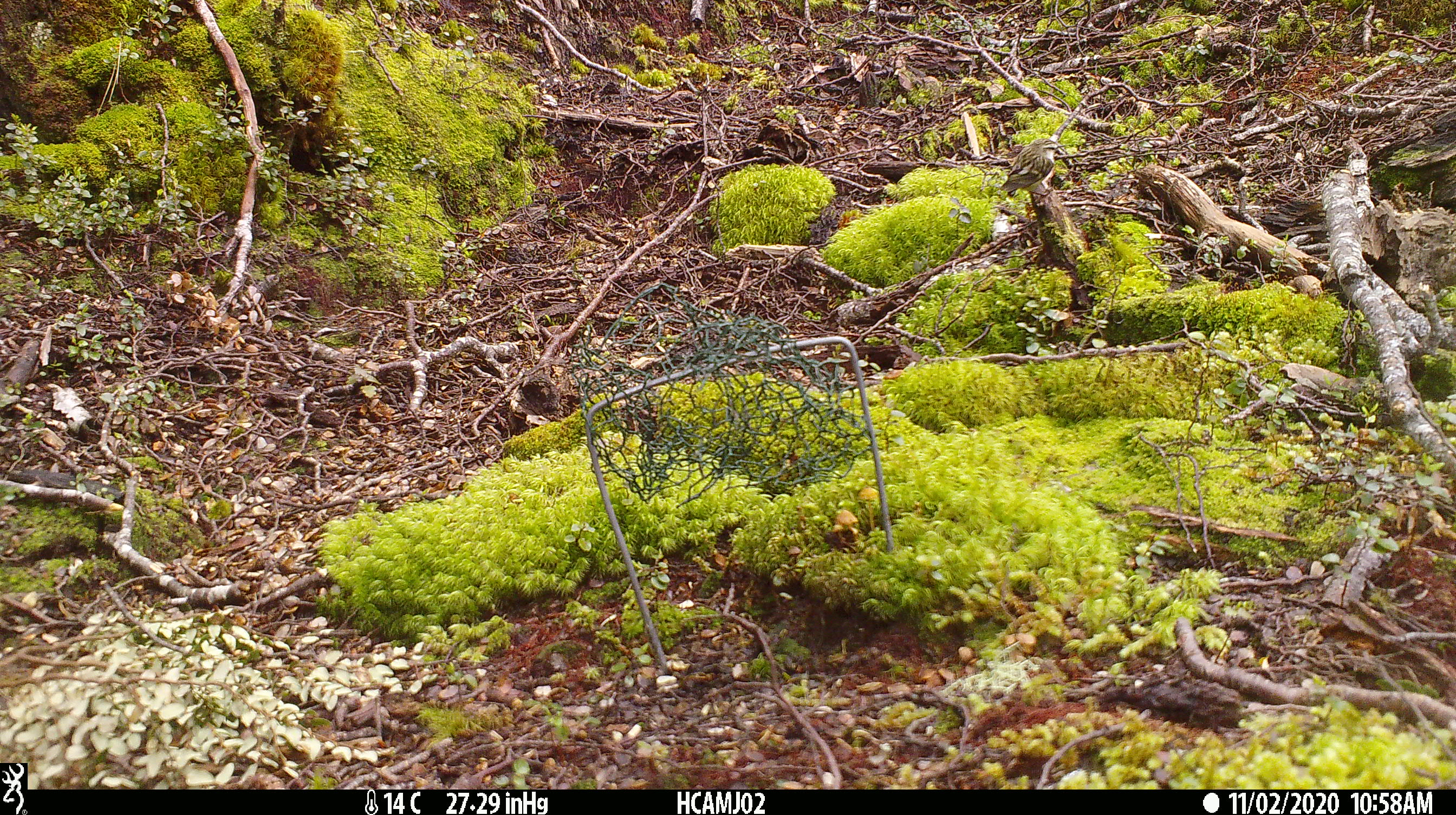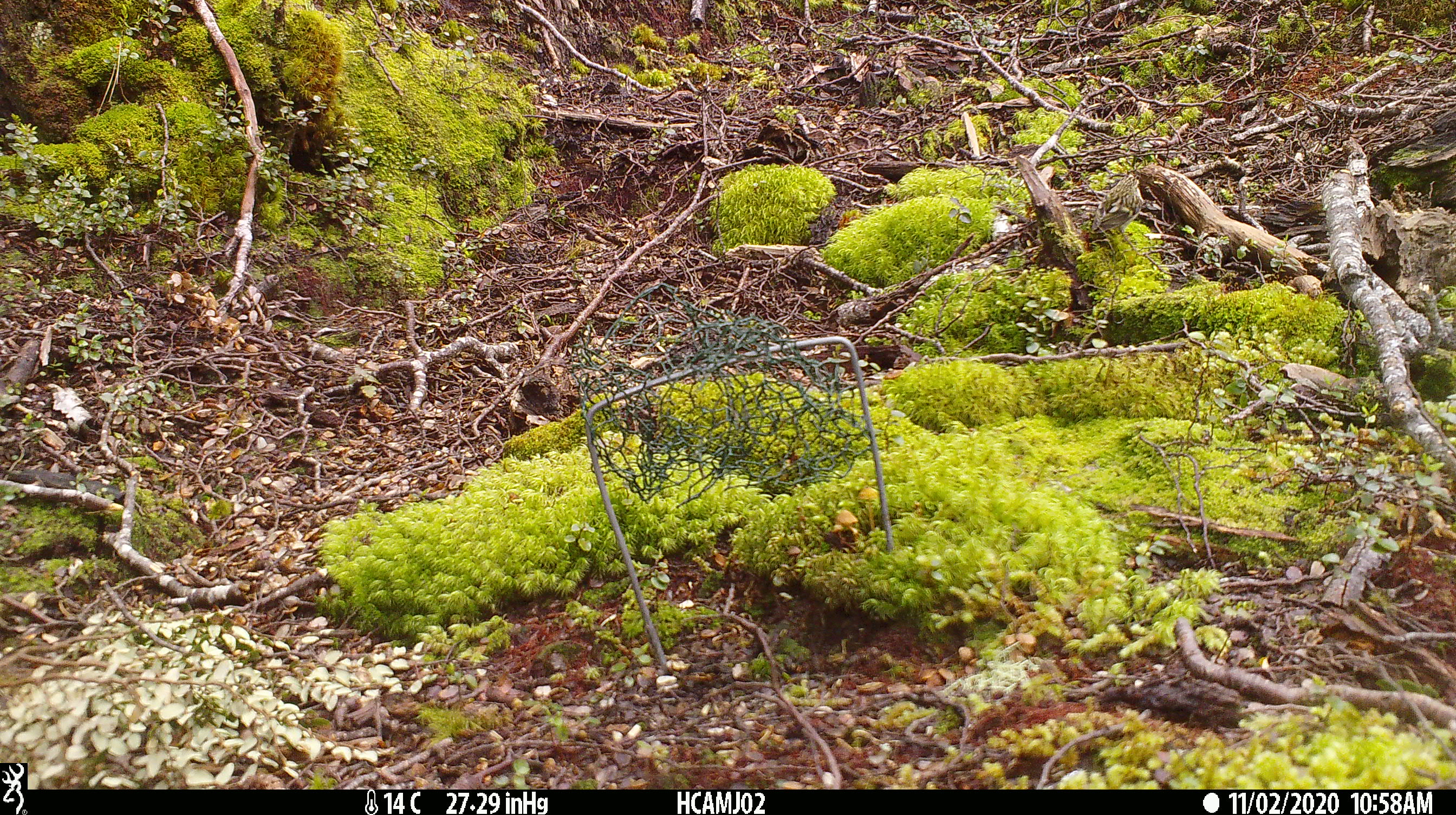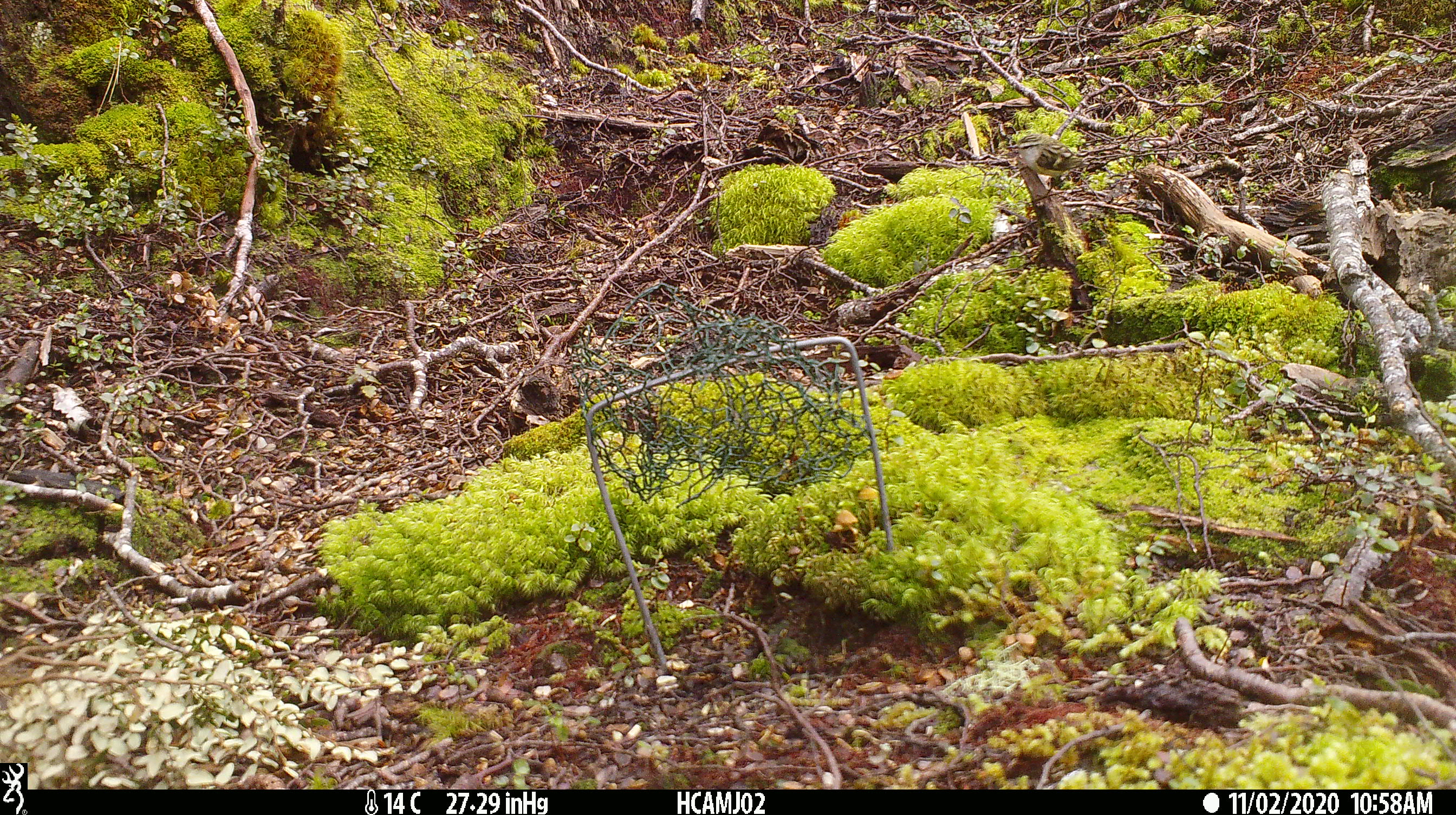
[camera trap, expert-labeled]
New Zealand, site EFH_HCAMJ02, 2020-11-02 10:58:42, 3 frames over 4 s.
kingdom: Animalia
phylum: Chordata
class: Aves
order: Passeriformes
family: Acanthisittidae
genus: Acanthisitta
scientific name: Acanthisitta chloris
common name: rifleman